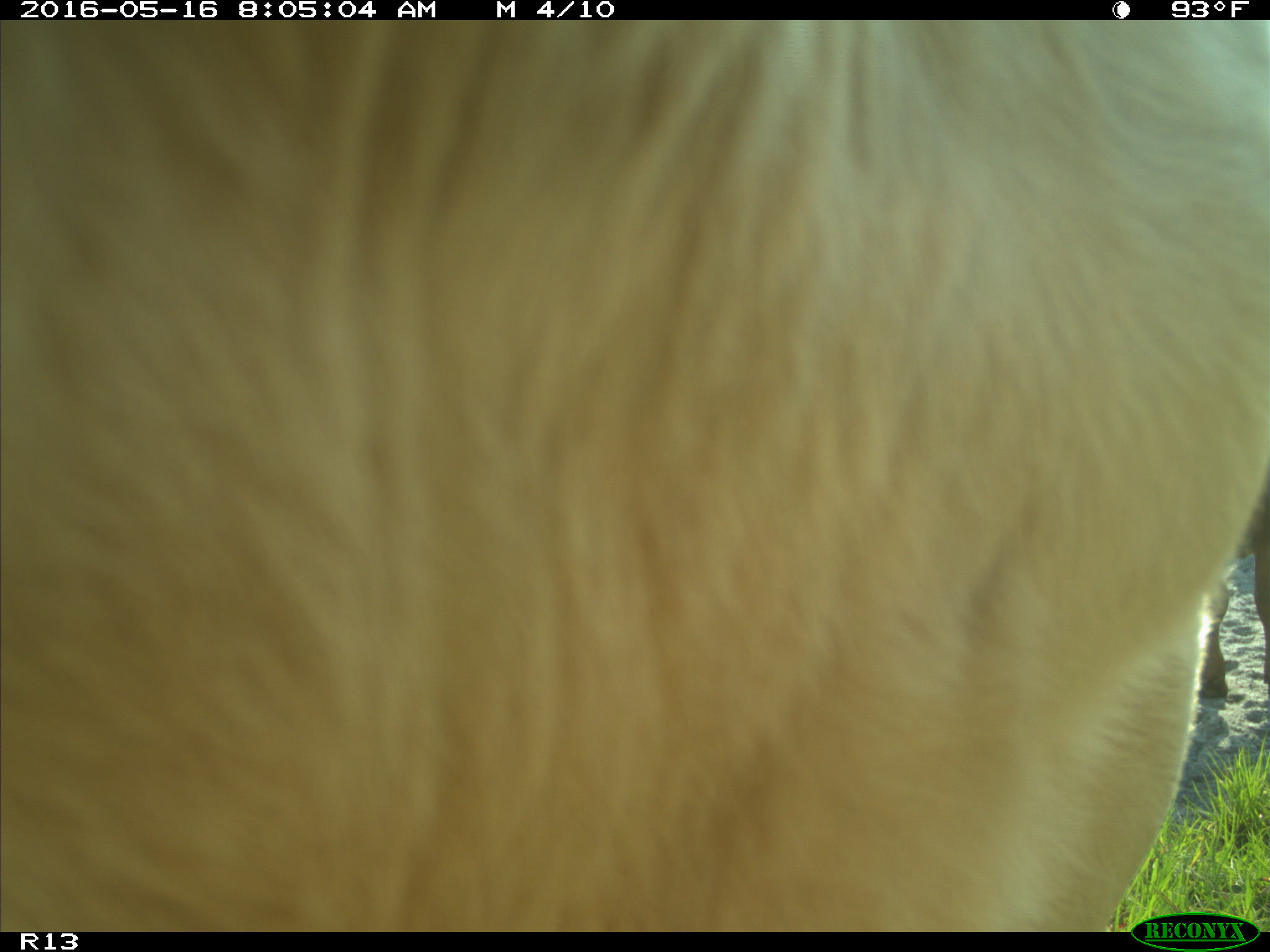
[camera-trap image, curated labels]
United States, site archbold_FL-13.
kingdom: Animalia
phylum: Chordata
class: Mammalia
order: Artiodactyla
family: Bovidae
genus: Bos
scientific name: Bos taurus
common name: domestic cow